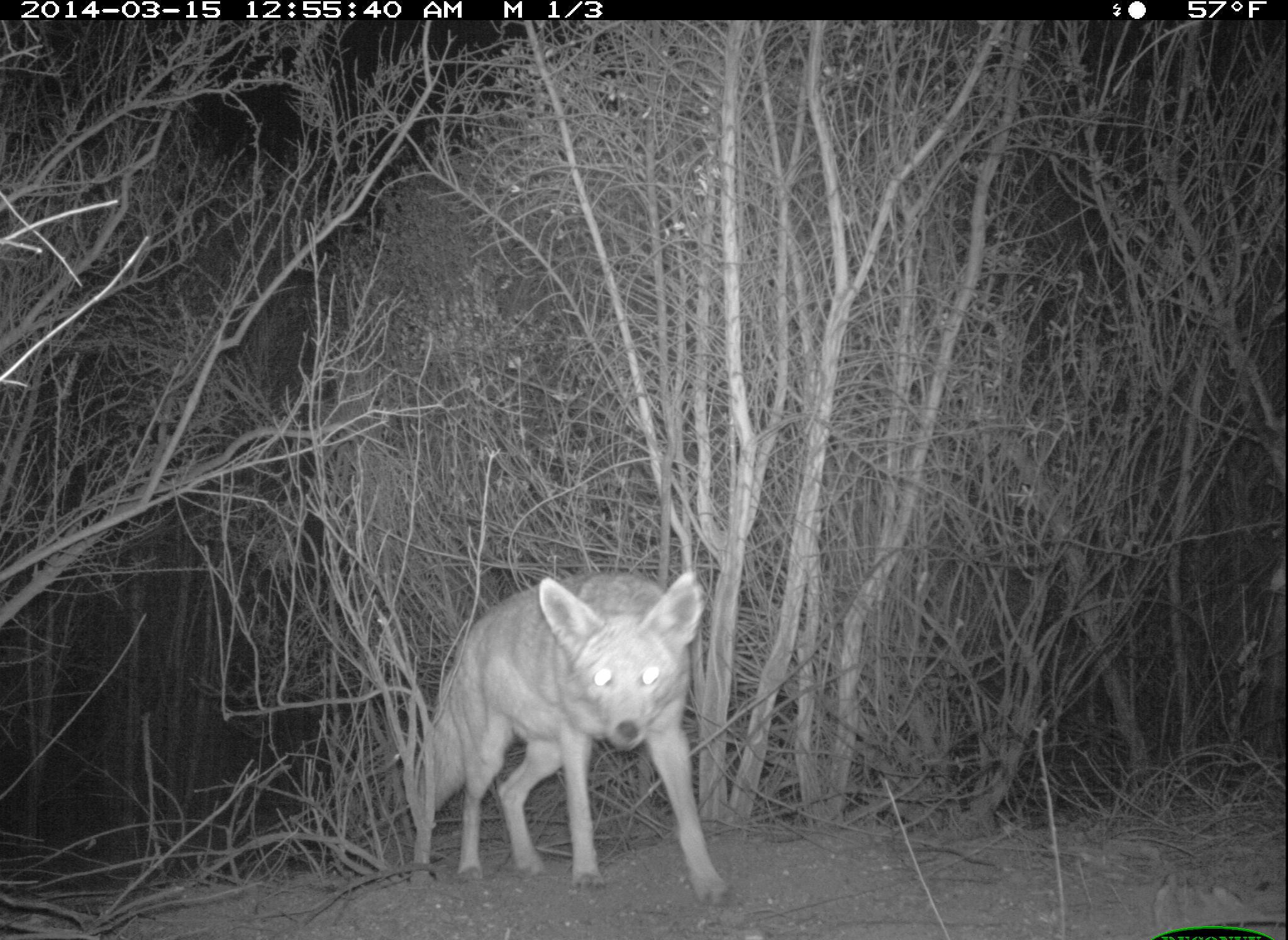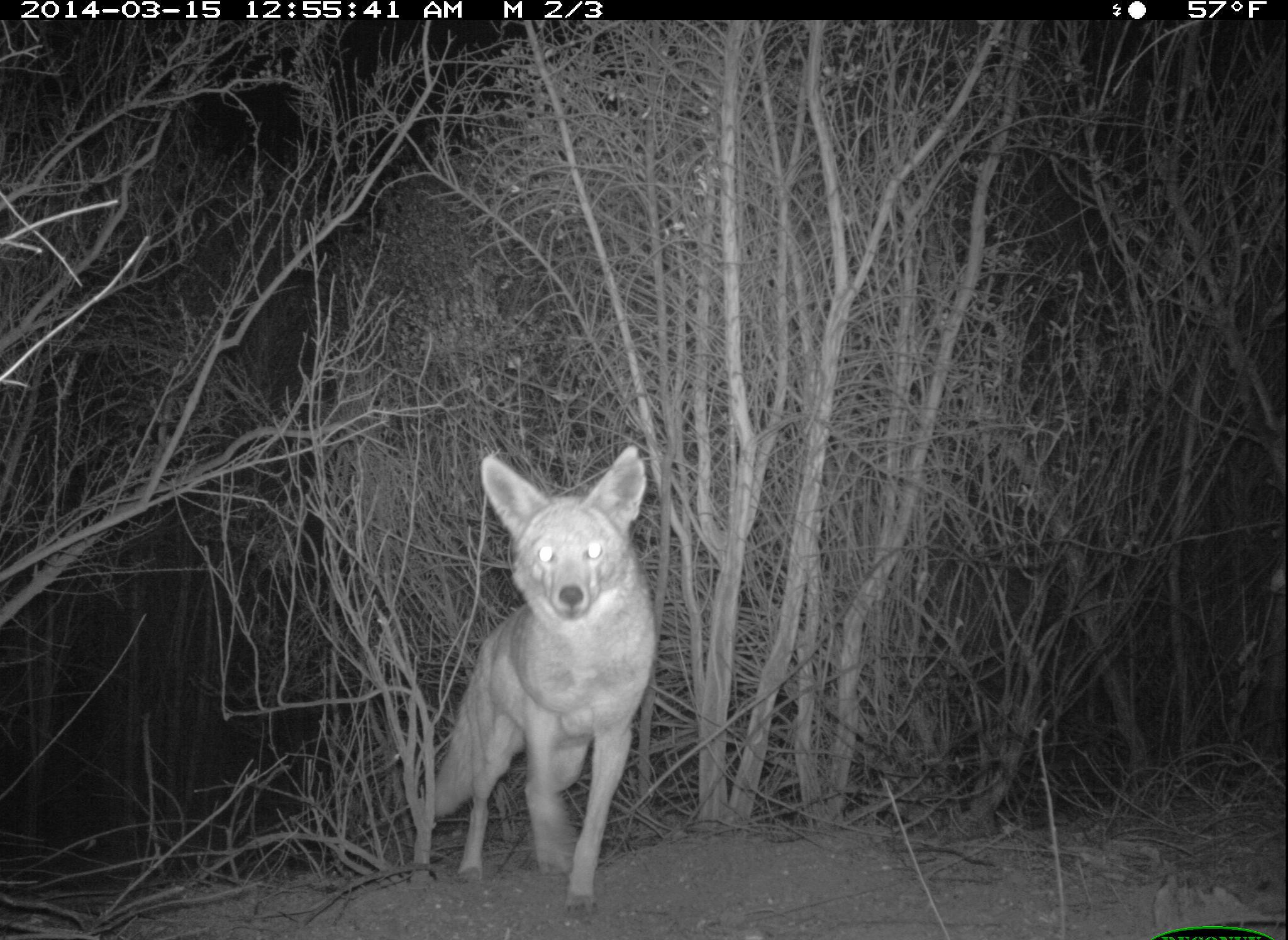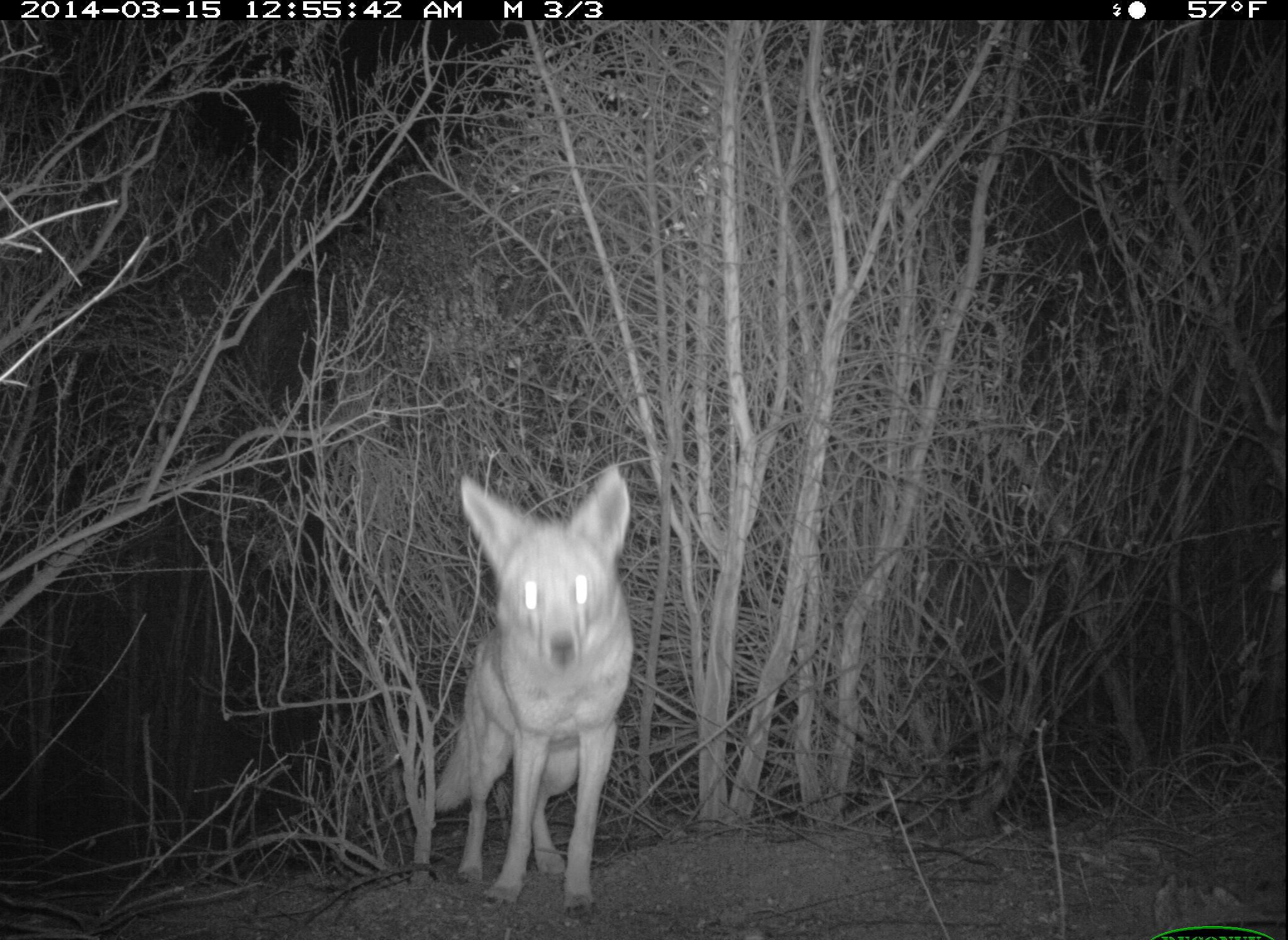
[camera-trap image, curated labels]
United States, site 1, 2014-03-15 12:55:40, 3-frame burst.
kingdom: Animalia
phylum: Chordata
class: Mammalia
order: Carnivora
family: Canidae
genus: Canis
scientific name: Canis latrans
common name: coyote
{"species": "coyote (Canis latrans)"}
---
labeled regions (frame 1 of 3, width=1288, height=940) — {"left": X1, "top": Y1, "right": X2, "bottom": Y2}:
coyote: {"left": 411, "top": 568, "right": 736, "bottom": 907}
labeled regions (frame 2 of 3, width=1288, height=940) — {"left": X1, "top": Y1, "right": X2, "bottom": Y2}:
coyote: {"left": 432, "top": 444, "right": 658, "bottom": 916}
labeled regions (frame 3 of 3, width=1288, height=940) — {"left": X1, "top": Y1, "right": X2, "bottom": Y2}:
coyote: {"left": 433, "top": 463, "right": 636, "bottom": 918}